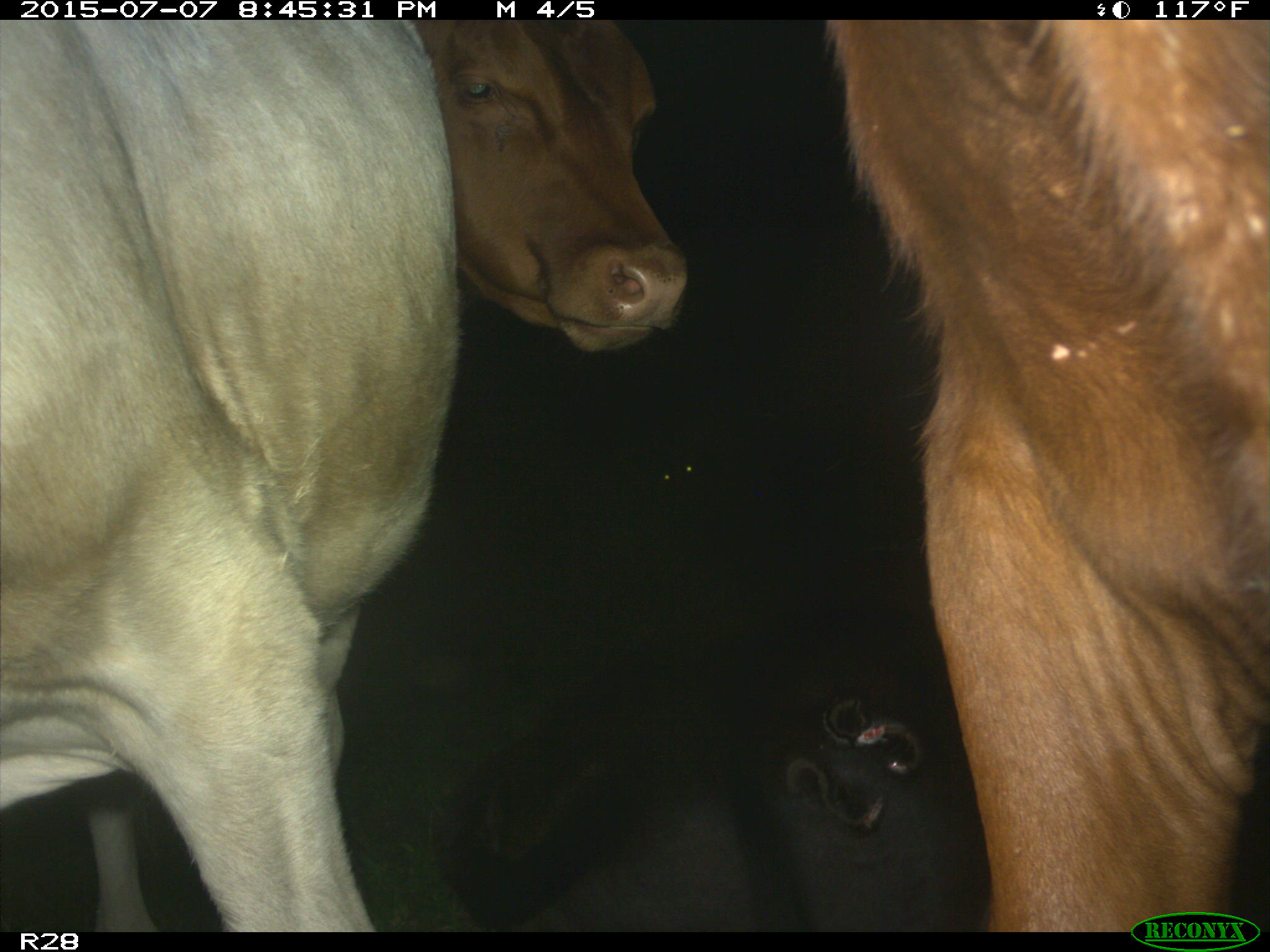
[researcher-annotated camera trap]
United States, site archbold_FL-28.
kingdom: Animalia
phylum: Chordata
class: Mammalia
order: Artiodactyla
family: Bovidae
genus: Bos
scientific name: Bos taurus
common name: domestic cow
Bos taurus (domestic cow).